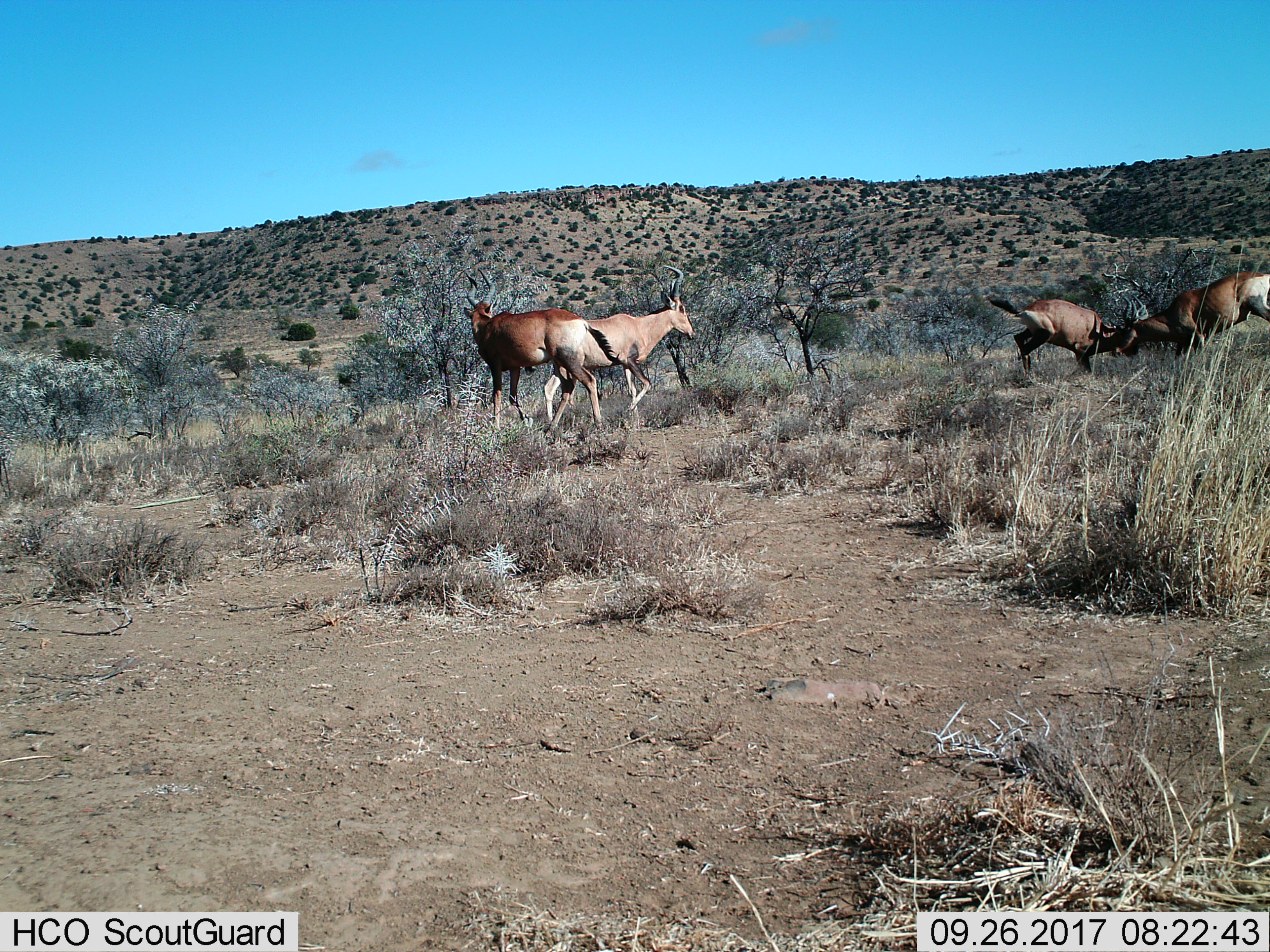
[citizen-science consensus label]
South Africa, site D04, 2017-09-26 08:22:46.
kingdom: Animalia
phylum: Chordata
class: Mammalia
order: Artiodactyla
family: Bovidae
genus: Alcelaphus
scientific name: Alcelaphus buselaphus caama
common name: red hartebeest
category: hartebeestred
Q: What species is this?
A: Hartebeestred (red hartebeest) (Alcelaphus buselaphus caama).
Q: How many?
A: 4.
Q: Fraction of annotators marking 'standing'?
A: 25%.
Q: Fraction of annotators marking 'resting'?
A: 0%.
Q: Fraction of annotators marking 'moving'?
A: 50%.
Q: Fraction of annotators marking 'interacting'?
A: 75%.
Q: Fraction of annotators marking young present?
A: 0%.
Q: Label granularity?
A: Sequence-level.